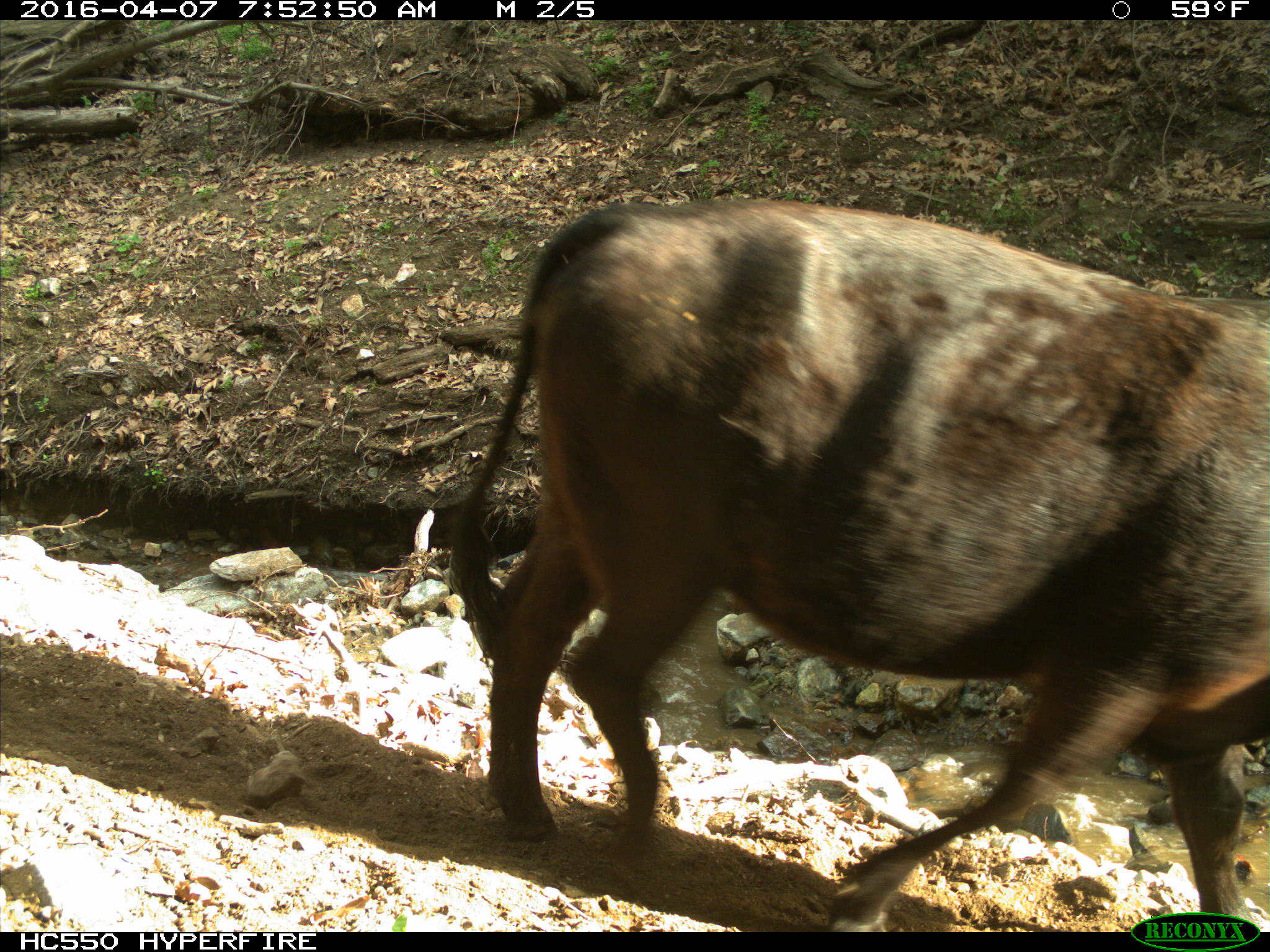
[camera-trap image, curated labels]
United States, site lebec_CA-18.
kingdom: Animalia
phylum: Chordata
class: Mammalia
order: Artiodactyla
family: Bovidae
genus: Bos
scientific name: Bos taurus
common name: domestic cow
Bos taurus (domestic cow).